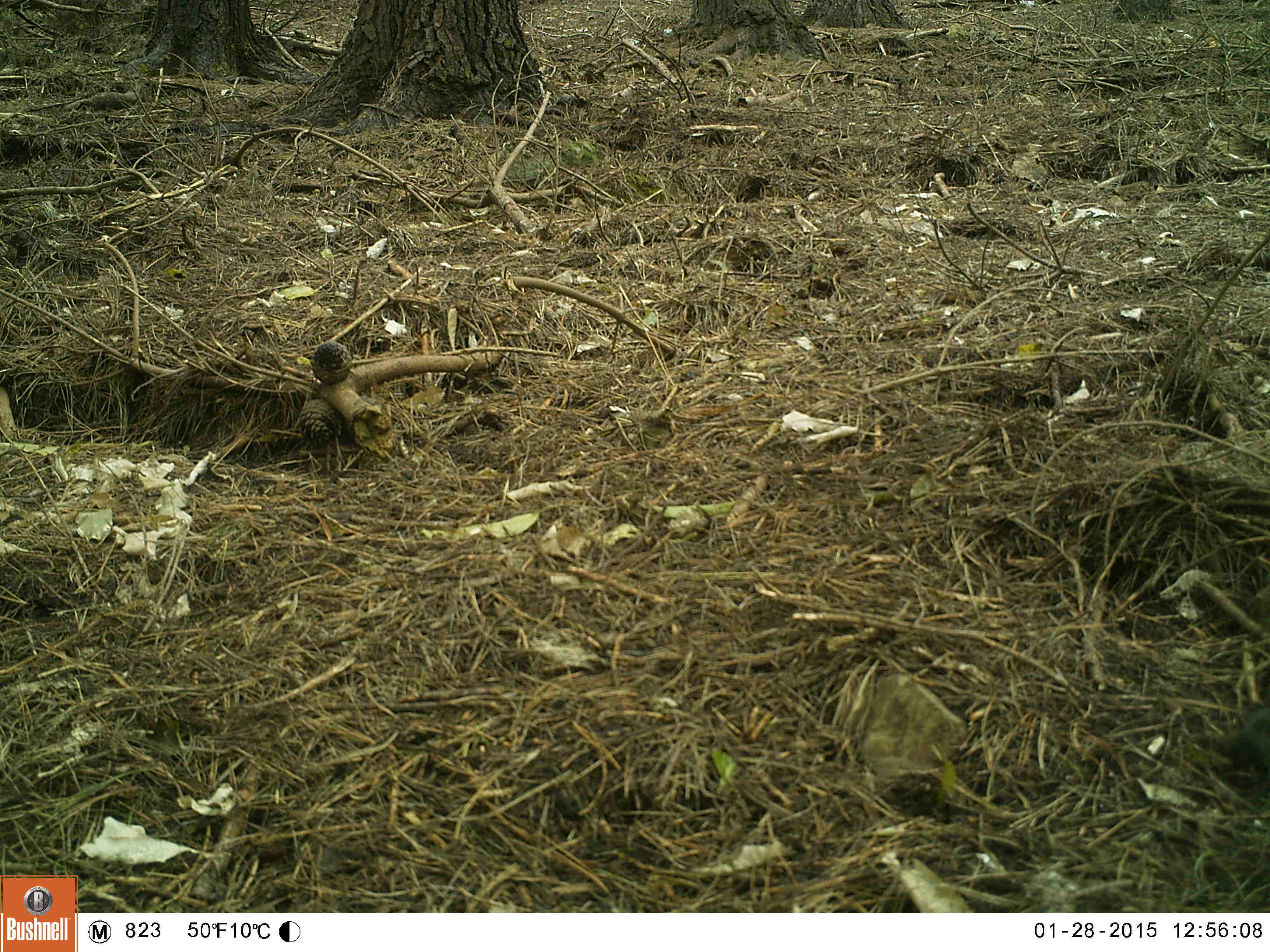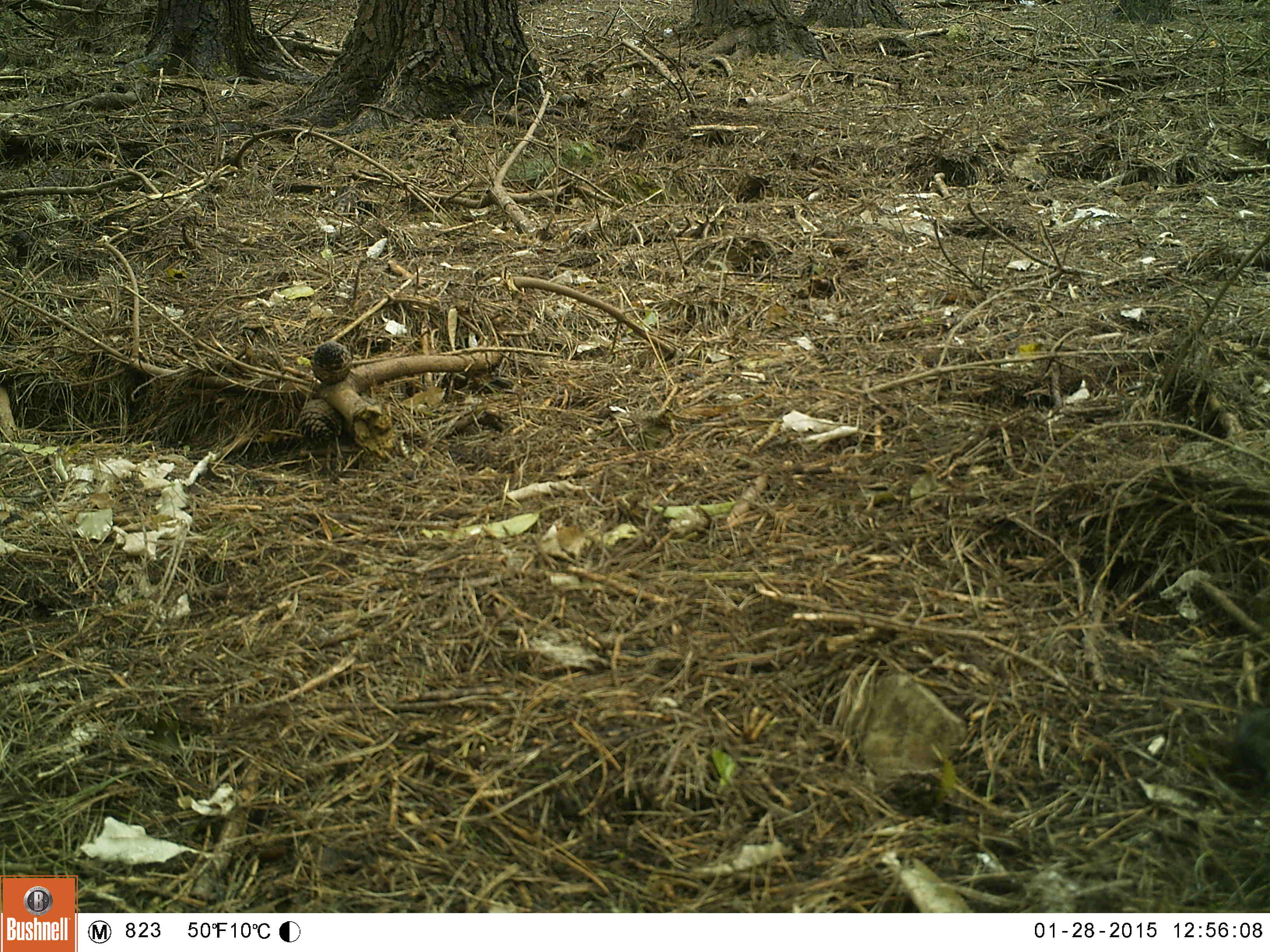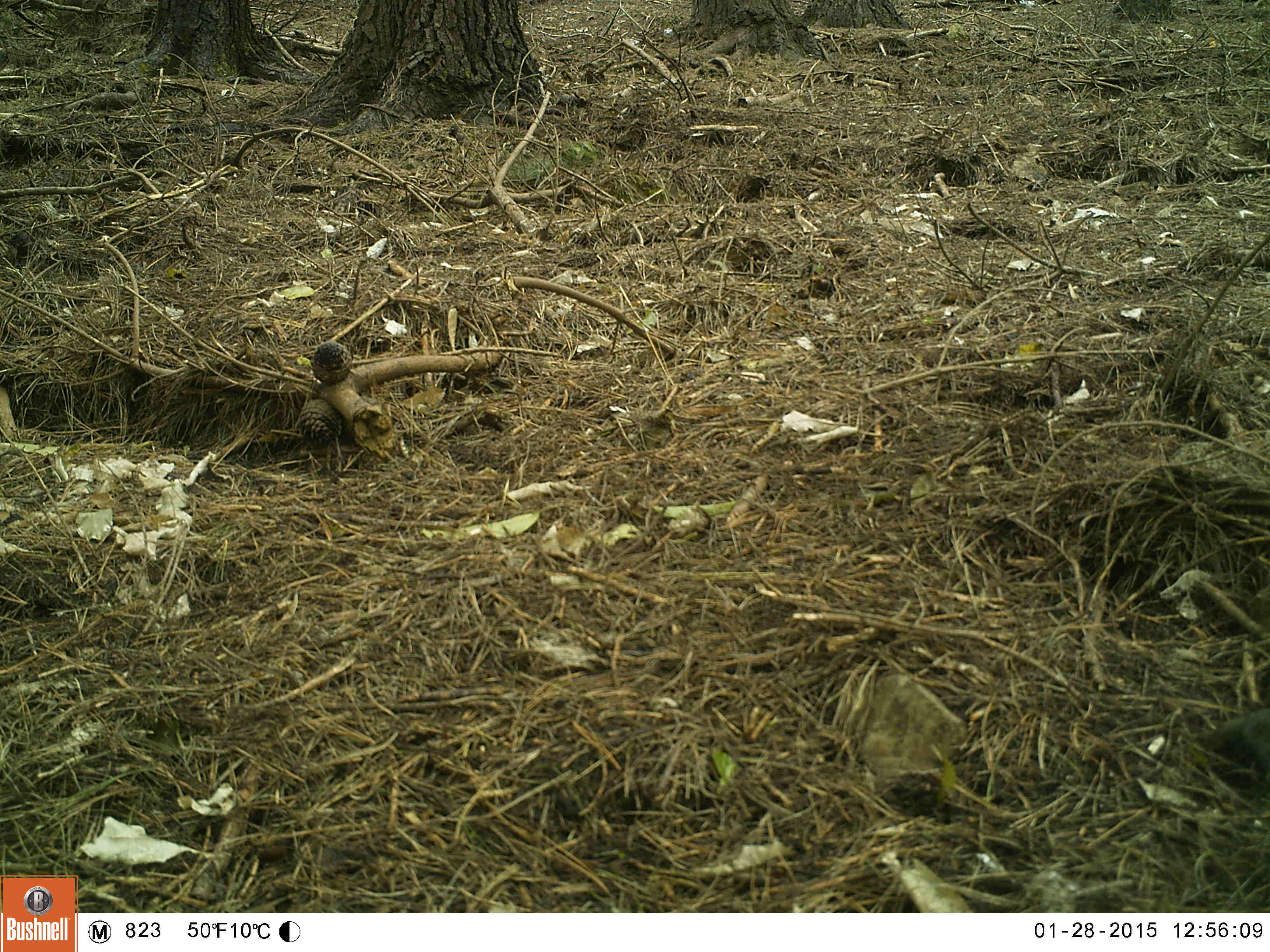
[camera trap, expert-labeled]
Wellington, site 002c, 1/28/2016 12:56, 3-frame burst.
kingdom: Animalia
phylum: Chordata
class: Aves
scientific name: Aves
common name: bird